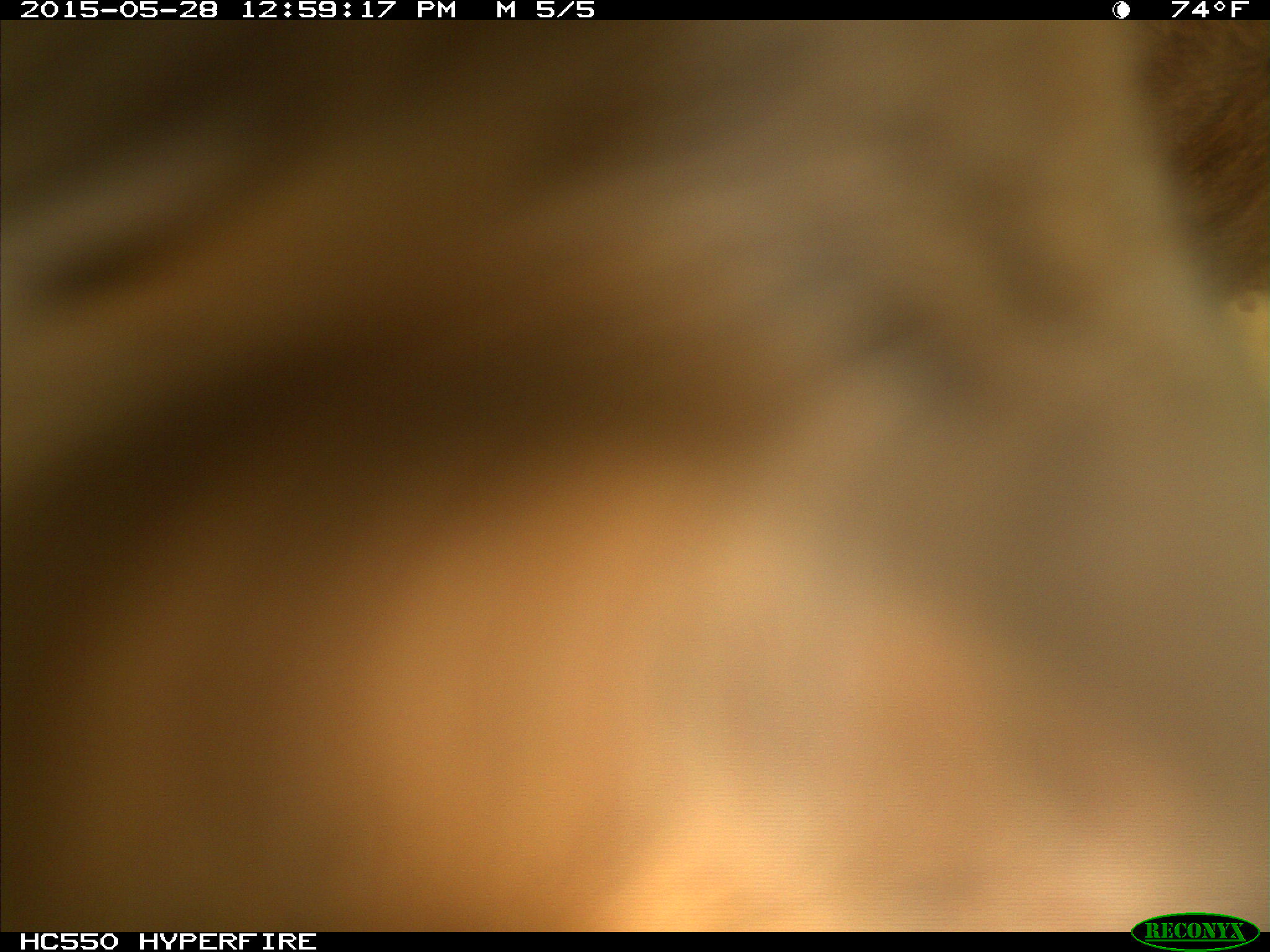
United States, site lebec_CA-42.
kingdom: Animalia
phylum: Chordata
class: Mammalia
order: Artiodactyla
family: Bovidae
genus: Bos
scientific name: Bos taurus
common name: domestic cow